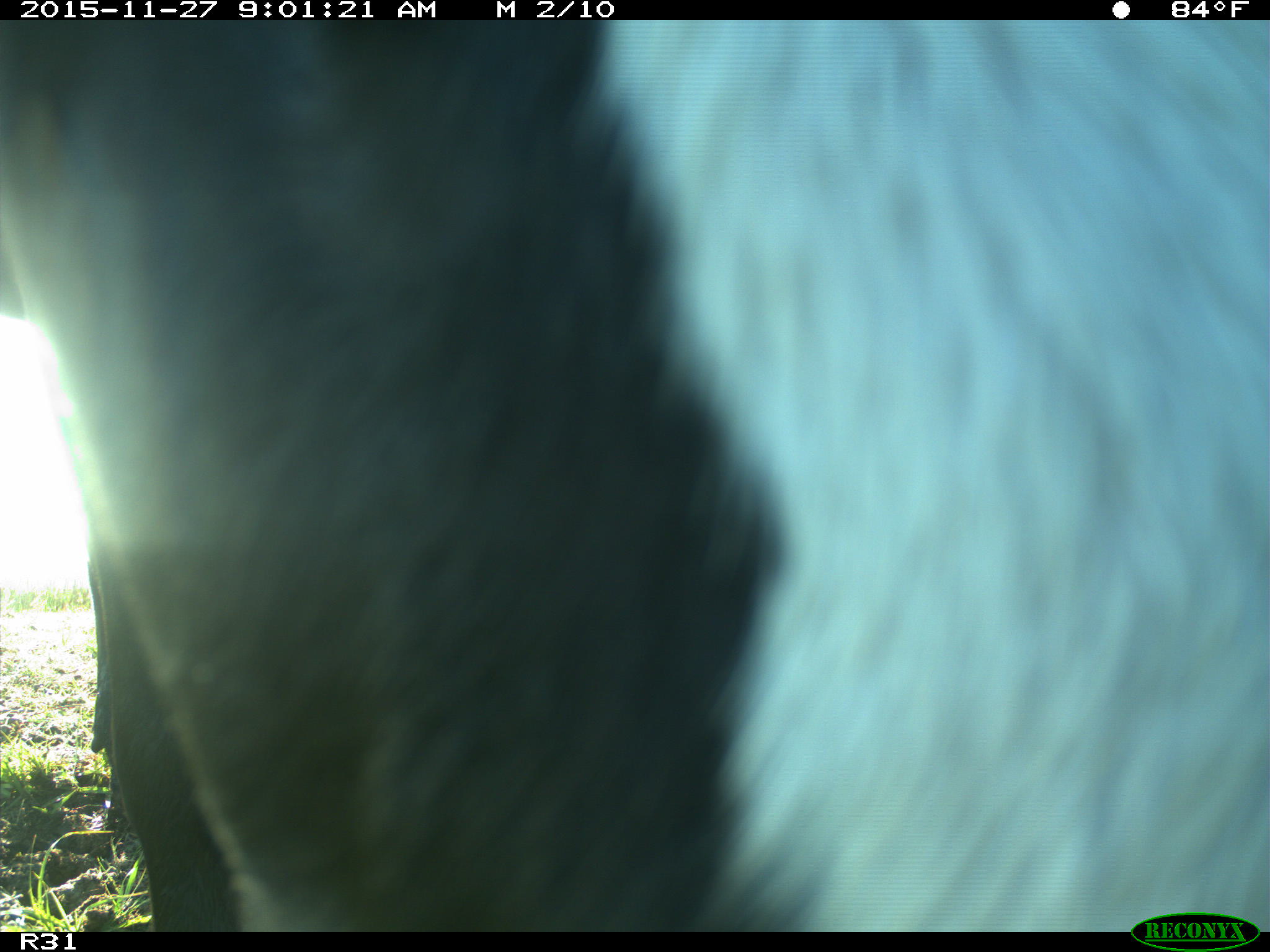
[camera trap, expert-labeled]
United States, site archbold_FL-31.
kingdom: Animalia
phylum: Chordata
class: Mammalia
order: Artiodactyla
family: Bovidae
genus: Bos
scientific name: Bos taurus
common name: domestic cow